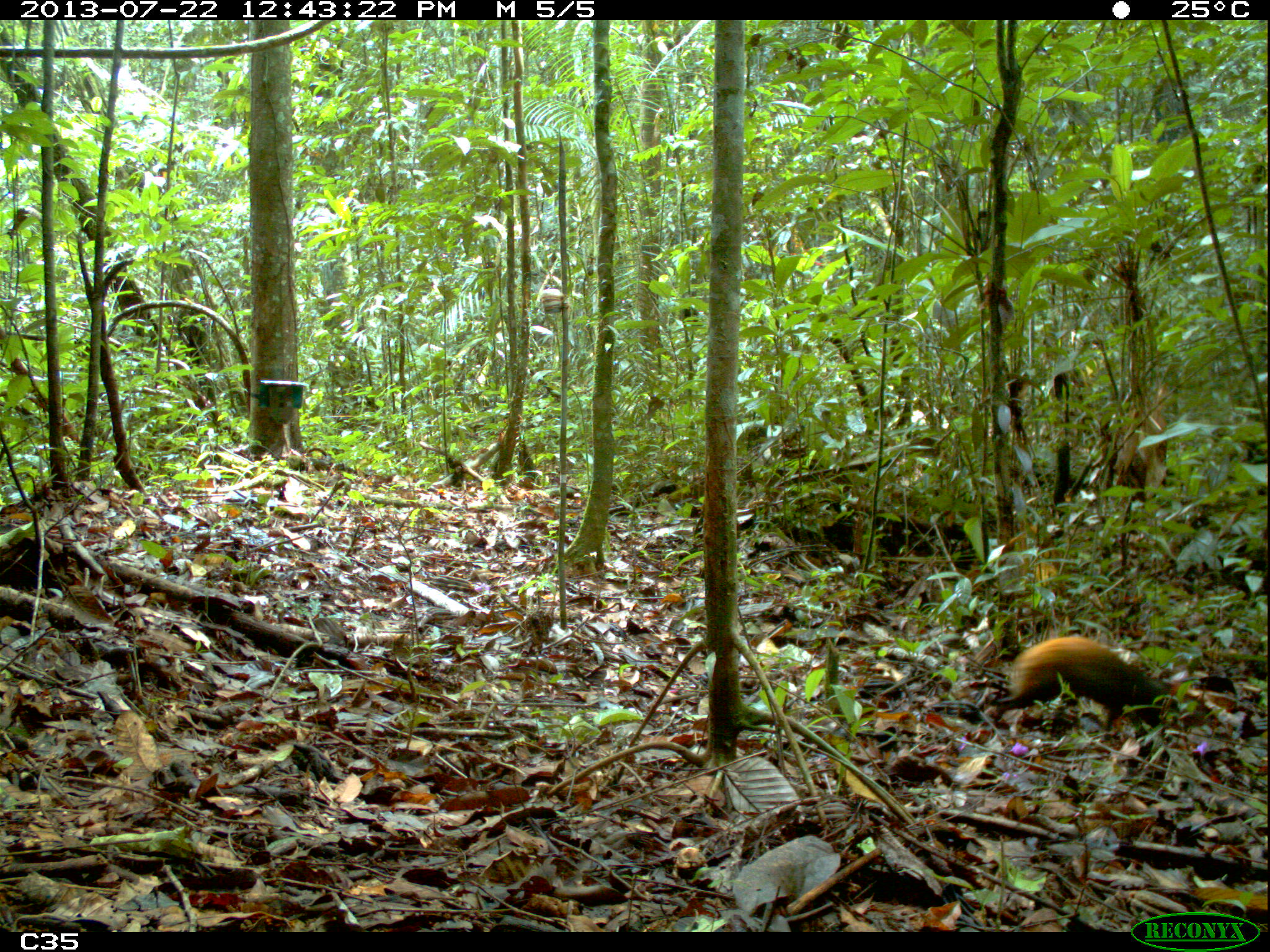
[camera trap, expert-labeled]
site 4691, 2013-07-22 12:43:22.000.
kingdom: Animalia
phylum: Chordata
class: Mammalia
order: Rodentia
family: Dasyproctidae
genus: Dasyprocta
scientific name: Dasyprocta leporina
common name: red-rumped agouti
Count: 1.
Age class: adult.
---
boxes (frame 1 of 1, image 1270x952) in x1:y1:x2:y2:
dasyprocta leporina: 988:635:1164:740